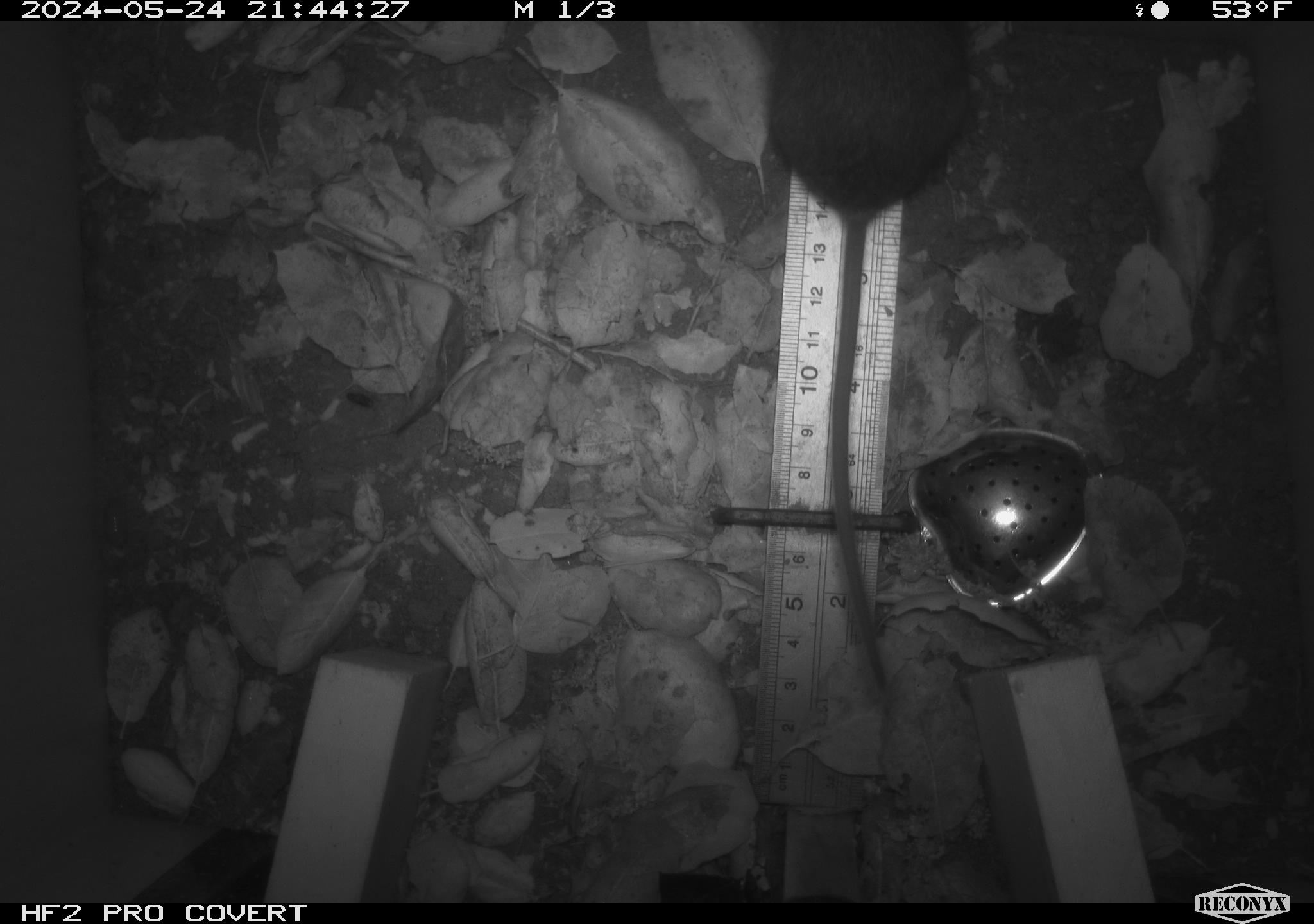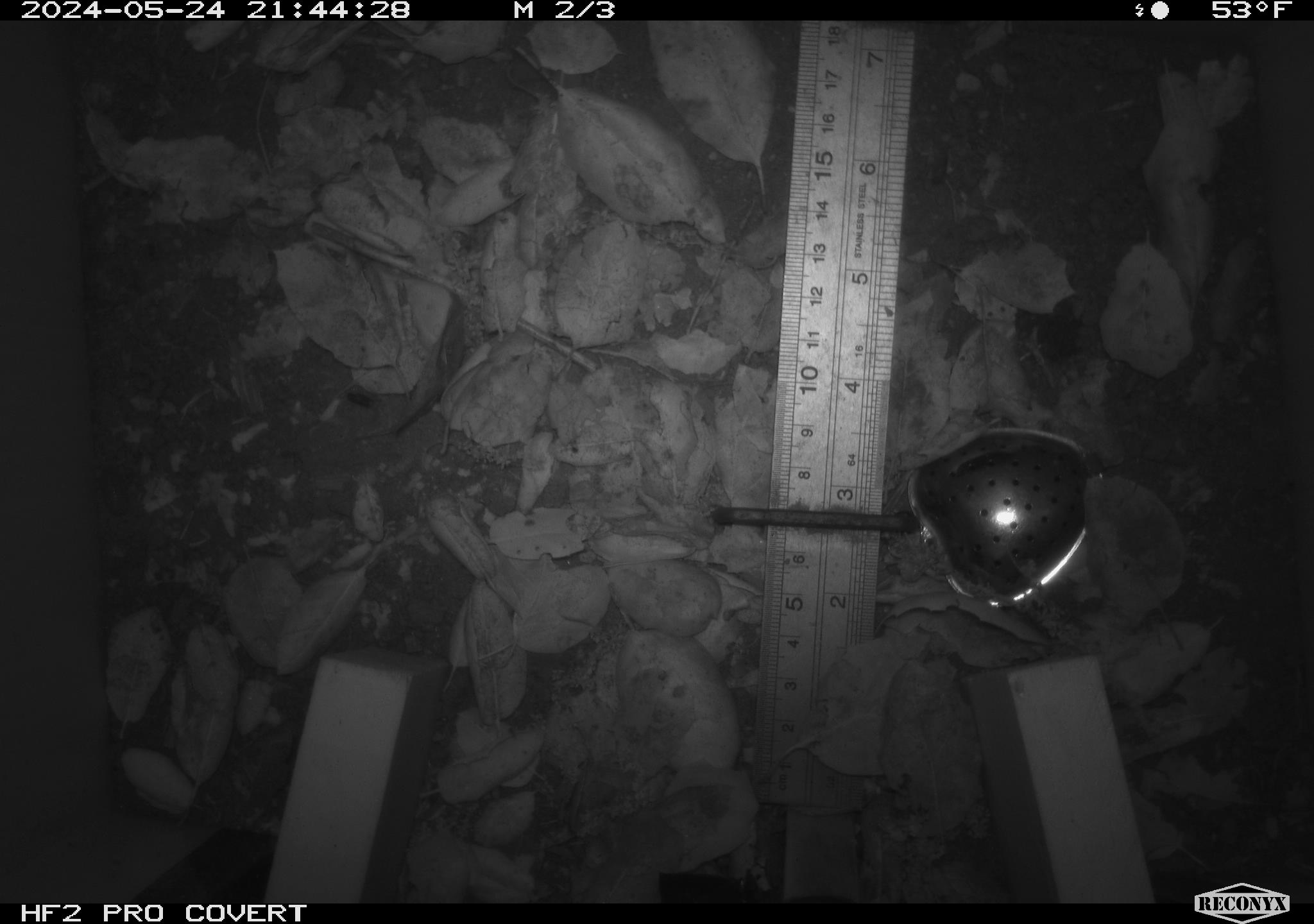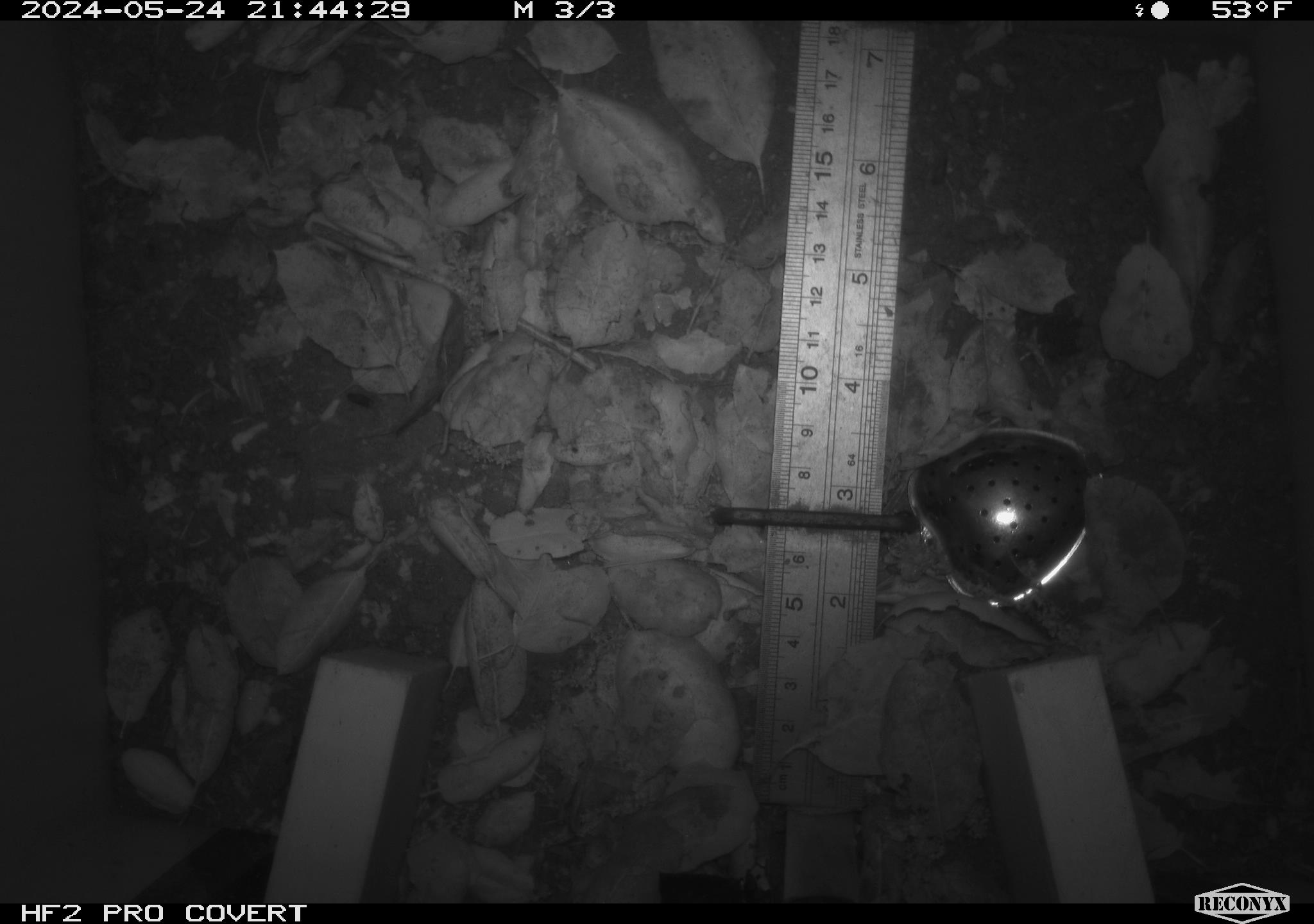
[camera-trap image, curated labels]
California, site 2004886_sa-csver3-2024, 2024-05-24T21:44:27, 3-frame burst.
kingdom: Animalia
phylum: Chordata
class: Mammalia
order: Rodentia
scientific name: Rodentia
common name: rodent